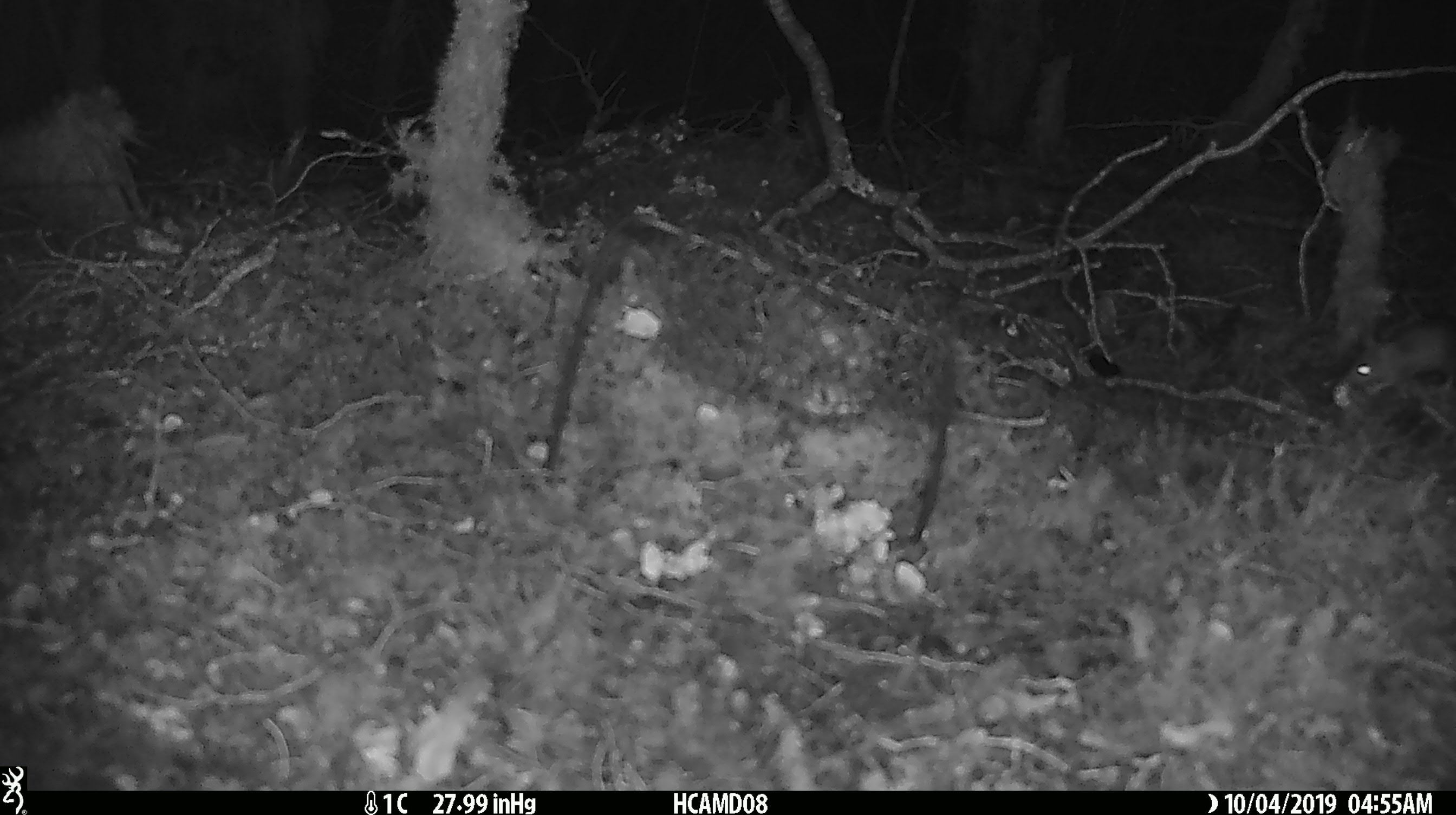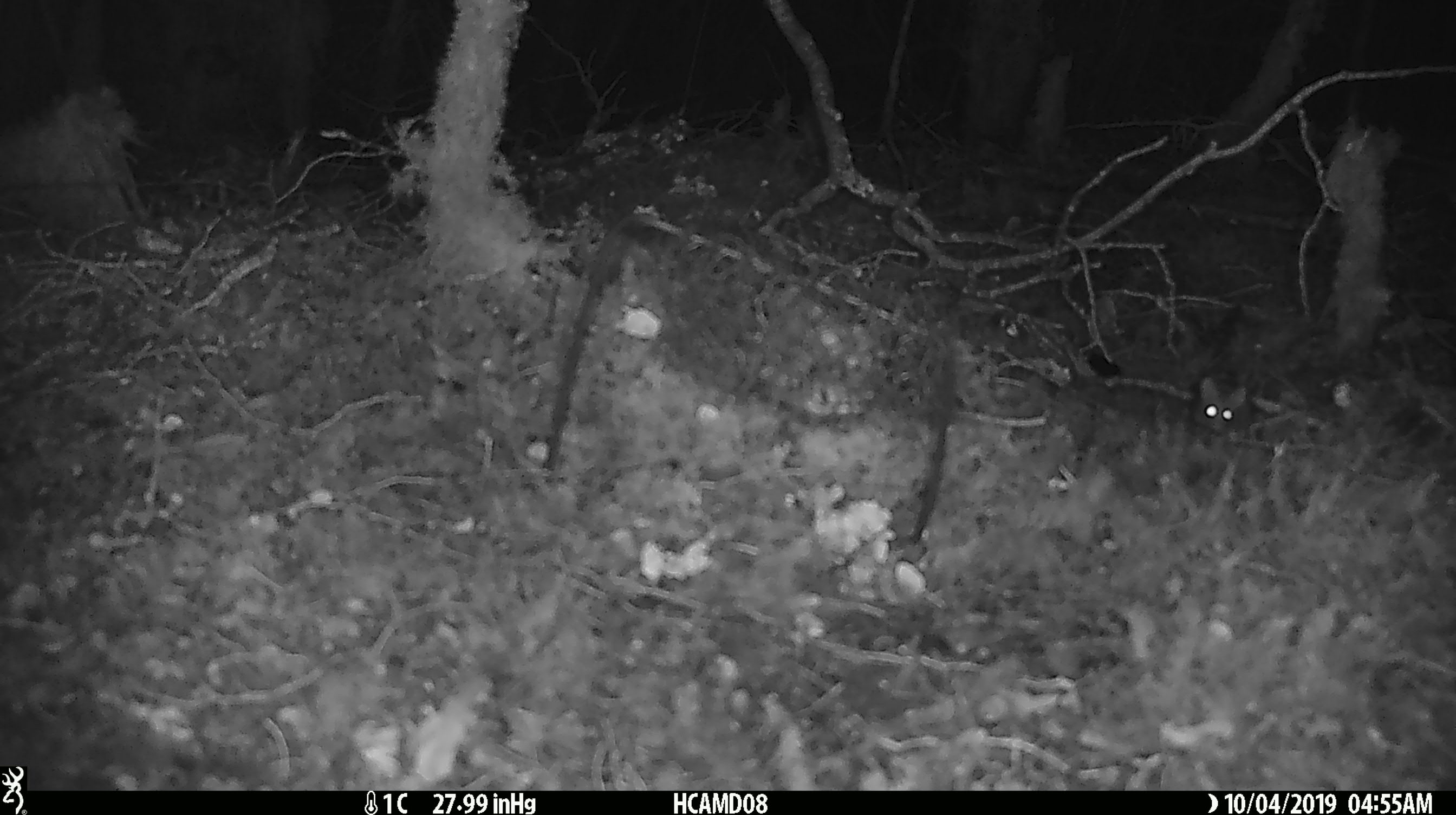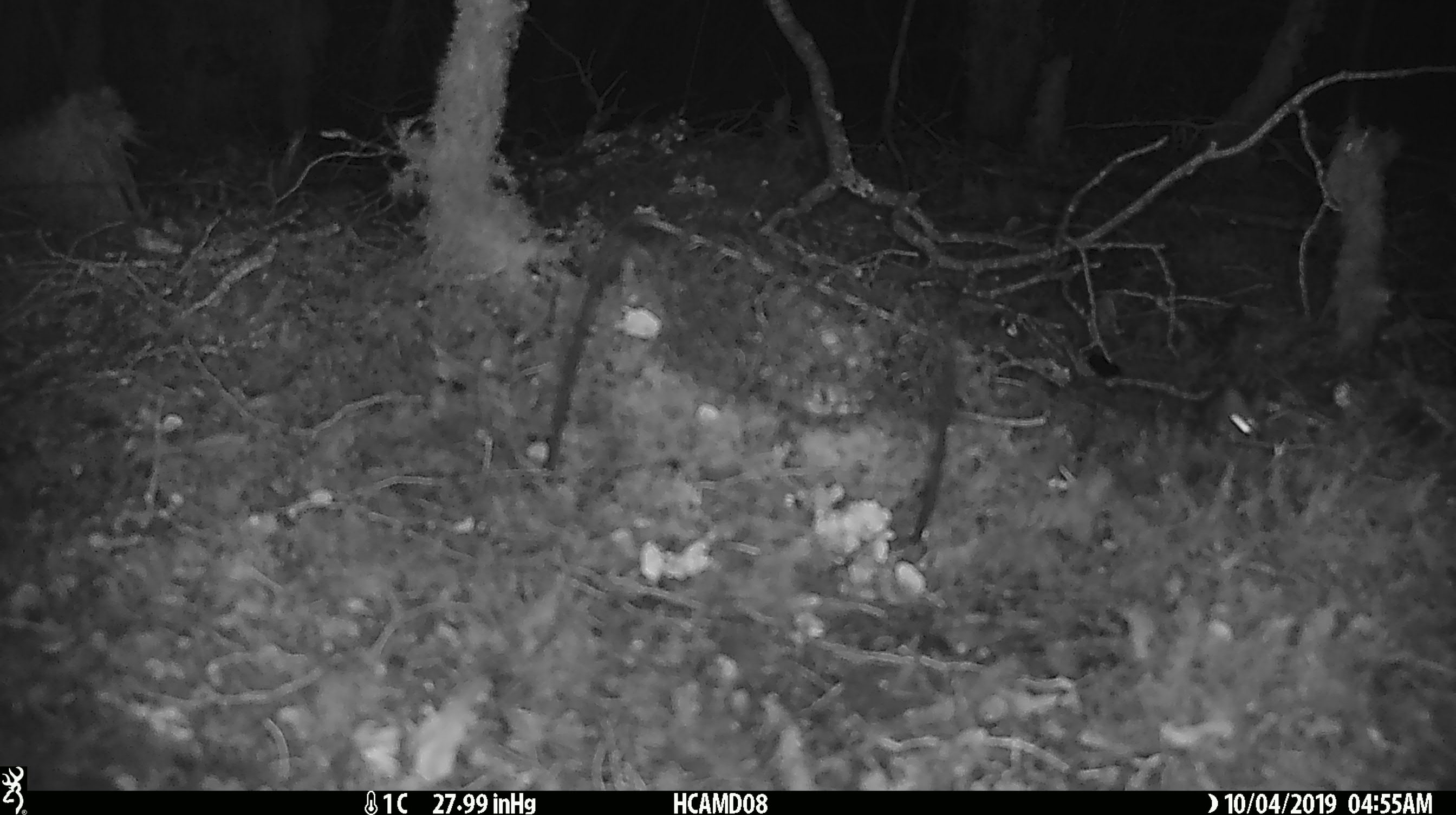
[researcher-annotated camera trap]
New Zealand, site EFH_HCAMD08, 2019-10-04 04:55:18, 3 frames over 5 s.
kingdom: Animalia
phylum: Chordata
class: Mammalia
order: Rodentia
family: Muridae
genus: Mus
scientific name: Mus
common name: mouse